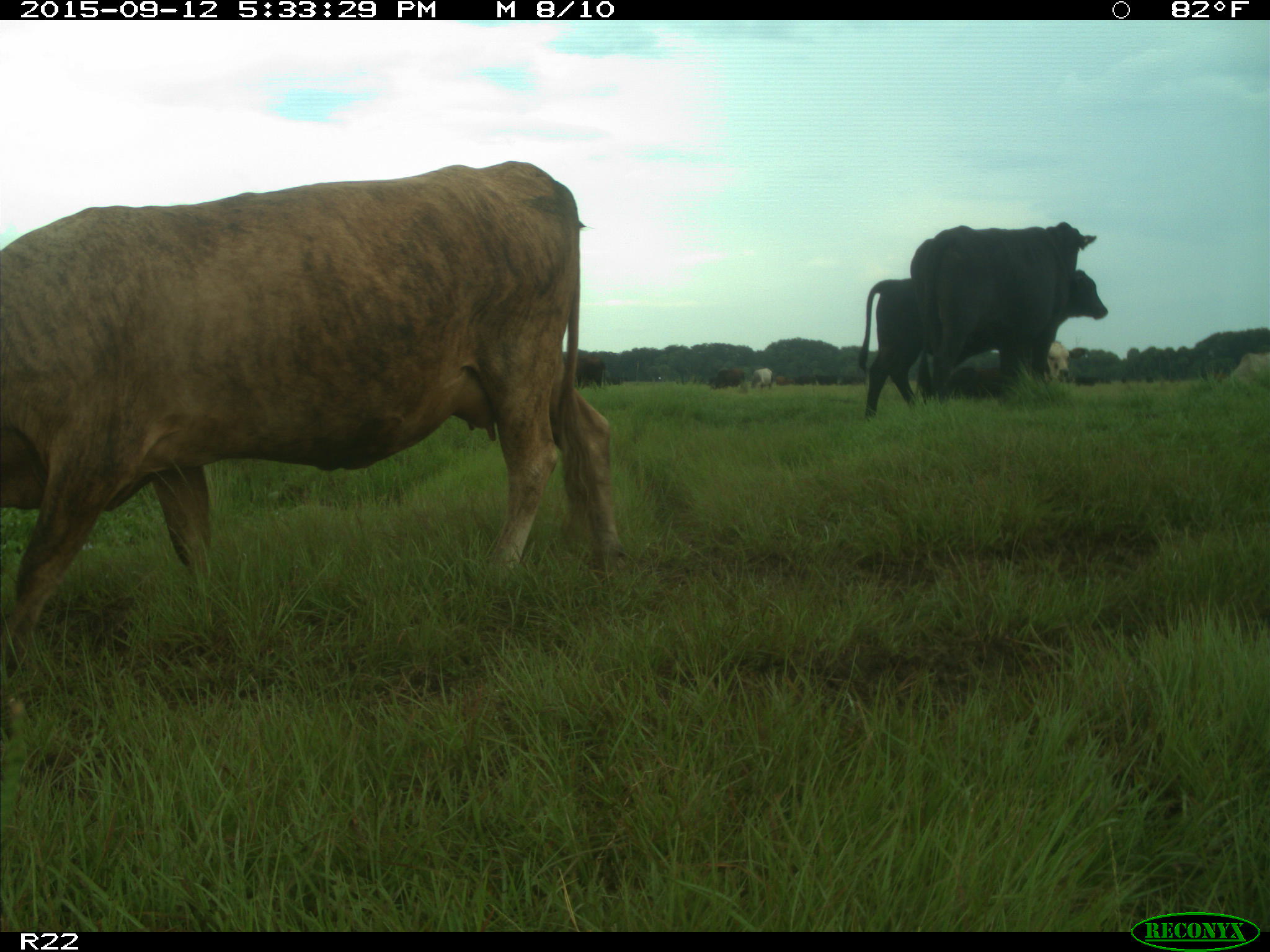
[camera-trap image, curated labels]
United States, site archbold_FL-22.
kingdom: Animalia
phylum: Chordata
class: Mammalia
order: Artiodactyla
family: Bovidae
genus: Bos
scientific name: Bos taurus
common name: domestic cow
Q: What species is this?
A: Bos taurus (domestic cow).